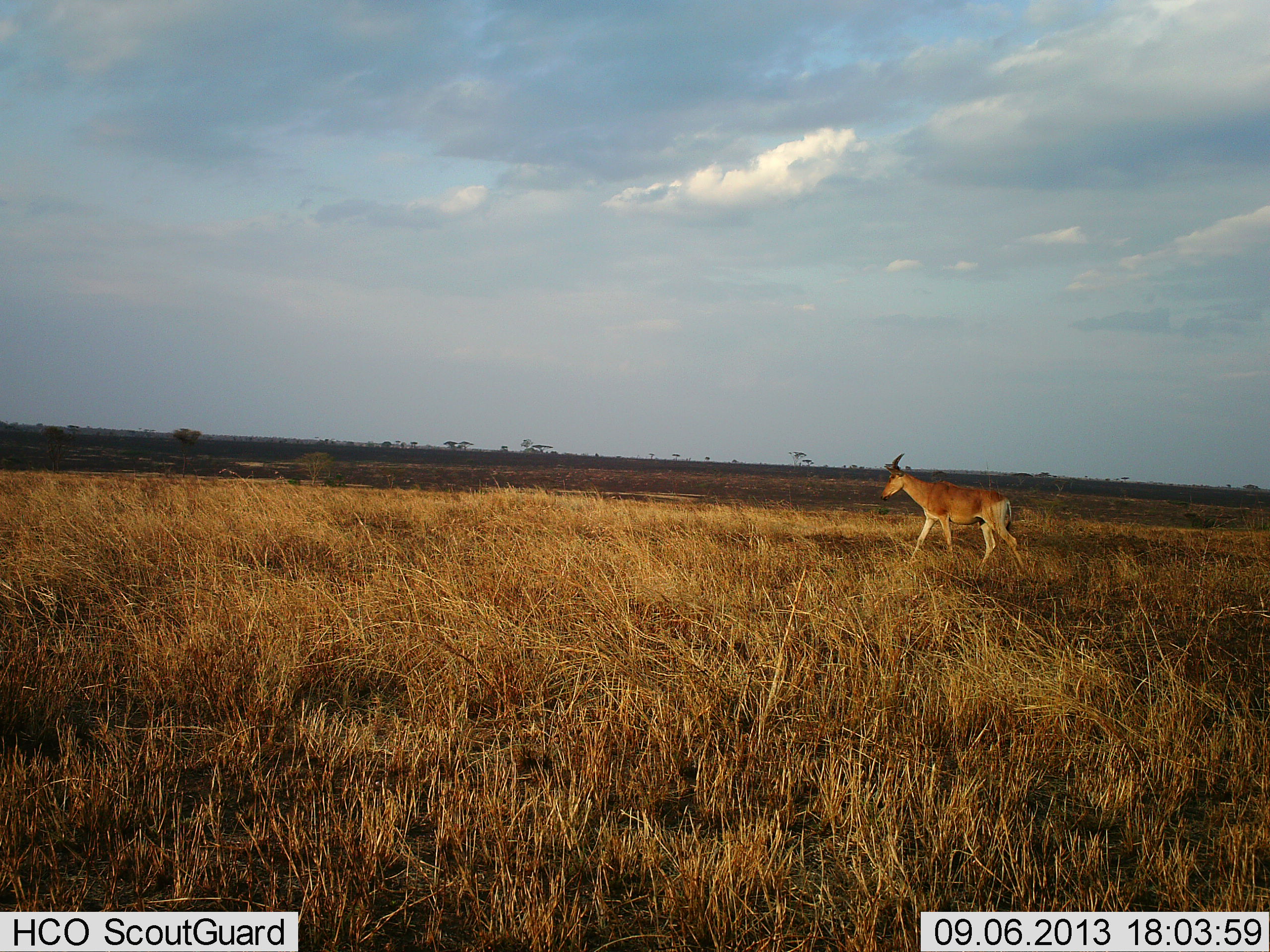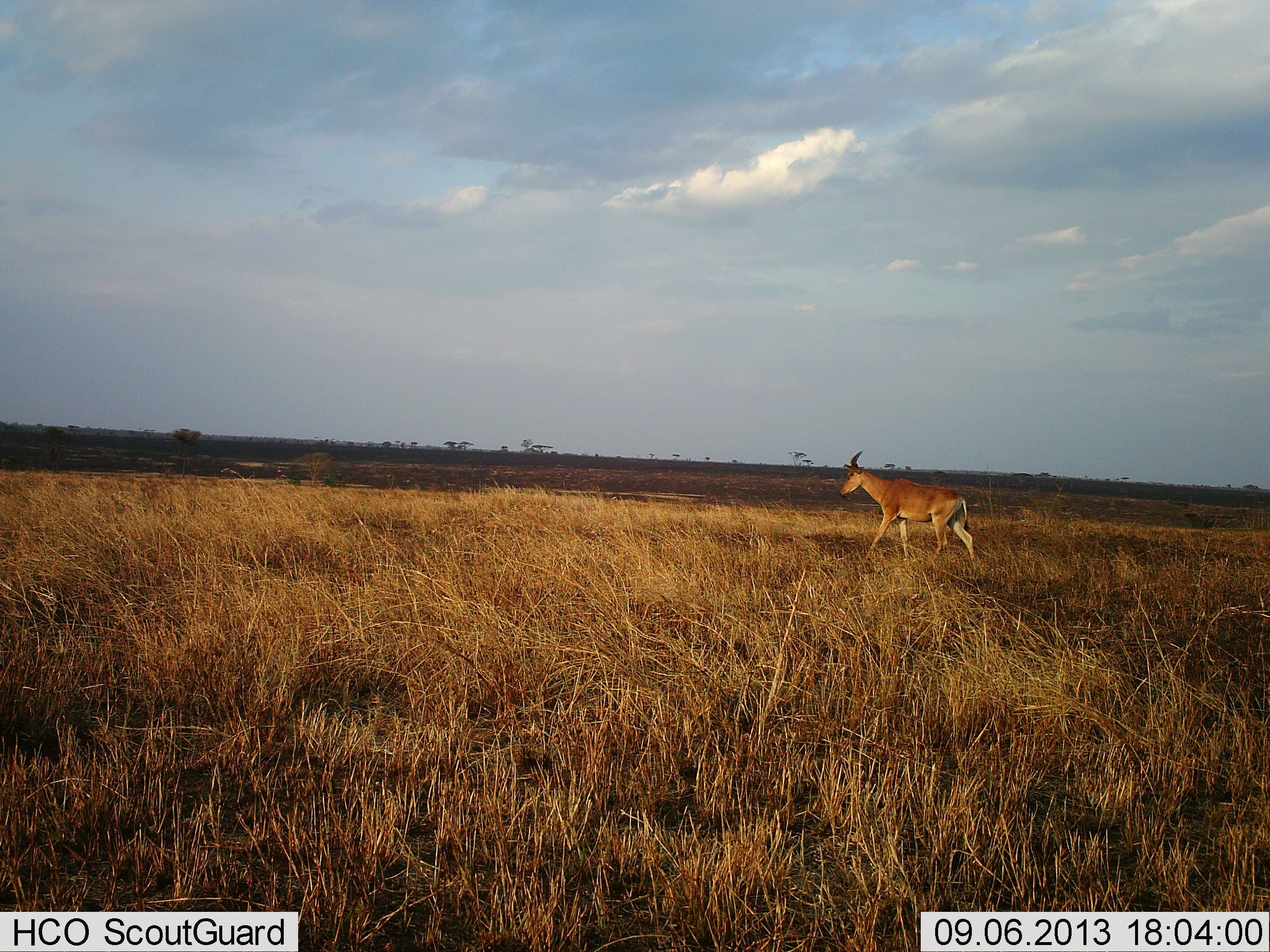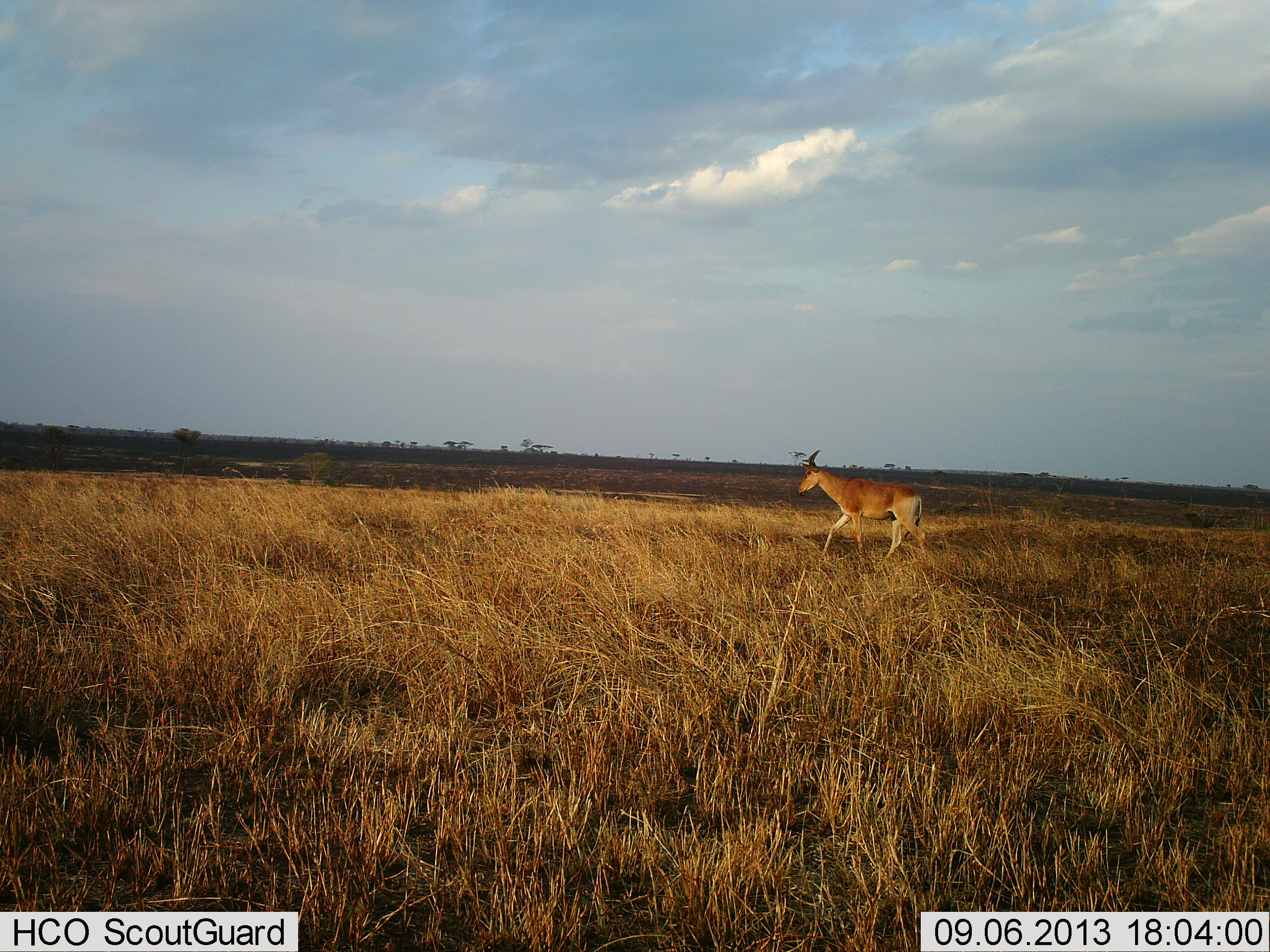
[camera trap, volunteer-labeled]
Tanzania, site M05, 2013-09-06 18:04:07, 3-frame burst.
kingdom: Animalia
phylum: Chordata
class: Mammalia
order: Artiodactyla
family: Bovidae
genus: Alcelaphus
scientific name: Alcelaphus buselaphus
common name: hartebeest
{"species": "hartebeest (Alcelaphus buselaphus)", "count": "1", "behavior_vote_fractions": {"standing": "8%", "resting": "0%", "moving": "92%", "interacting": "0%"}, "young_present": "0%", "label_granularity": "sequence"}